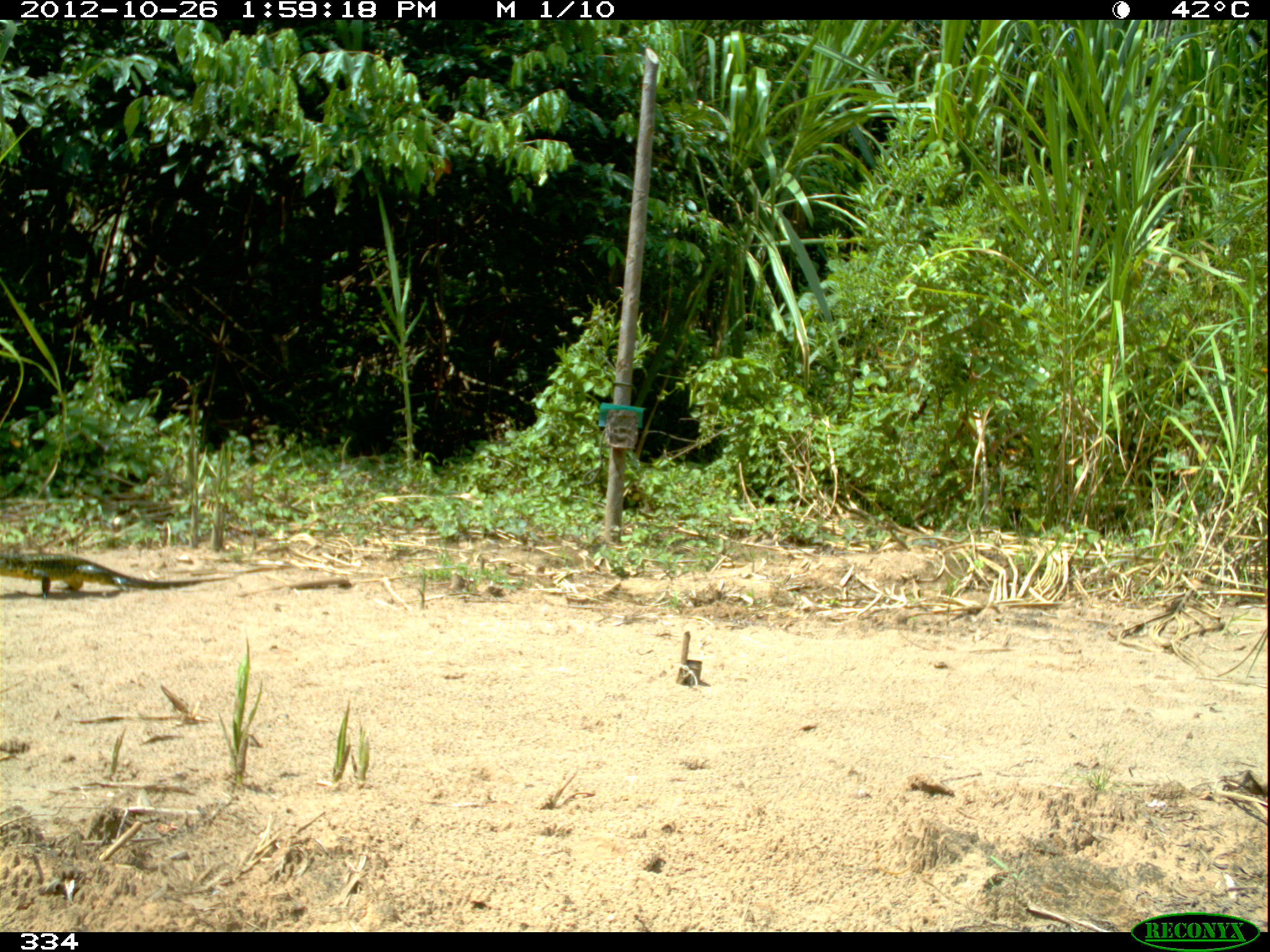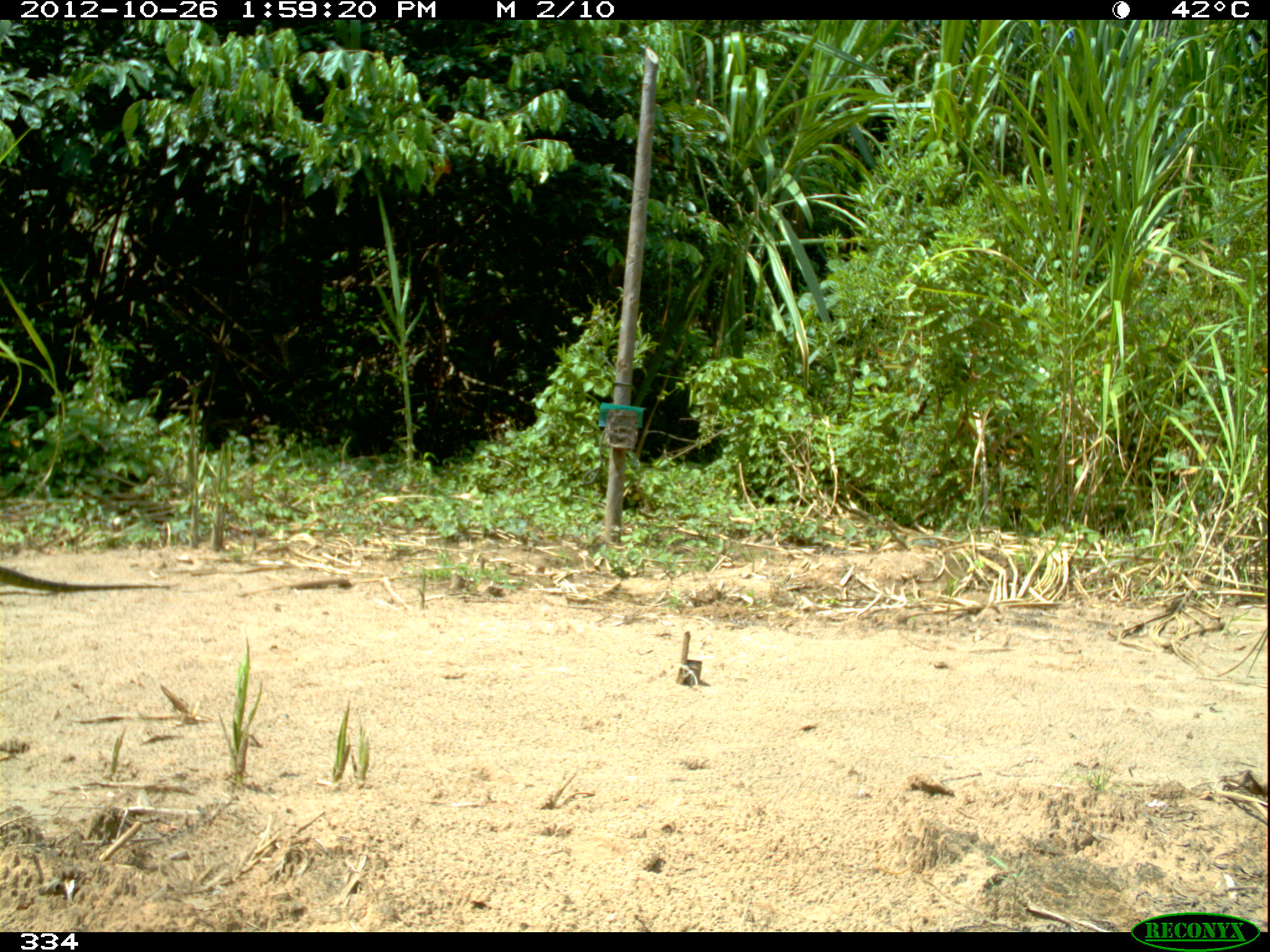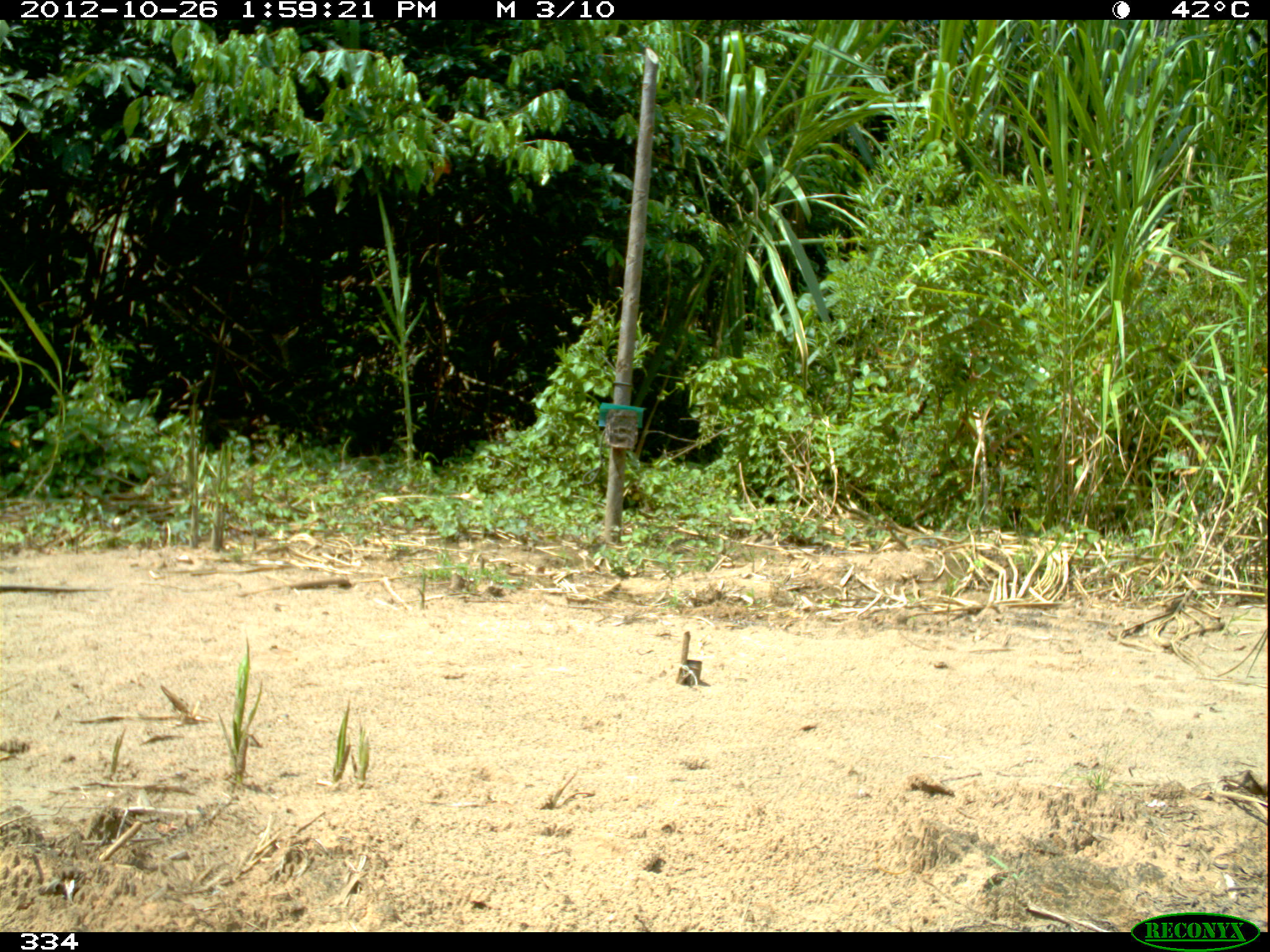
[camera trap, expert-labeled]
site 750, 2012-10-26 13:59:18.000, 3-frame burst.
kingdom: Animalia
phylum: Chordata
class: Reptilia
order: Squamata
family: Teiidae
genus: Tupinambis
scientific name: Tupinambis teguixin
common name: gold tegu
Tupinambis teguixin (gold tegu).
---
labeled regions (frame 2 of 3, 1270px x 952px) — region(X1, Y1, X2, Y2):
tupinambis teguixin: region(0, 565, 169, 591)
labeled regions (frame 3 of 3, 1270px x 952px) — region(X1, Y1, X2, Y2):
tupinambis teguixin: region(0, 584, 111, 593)